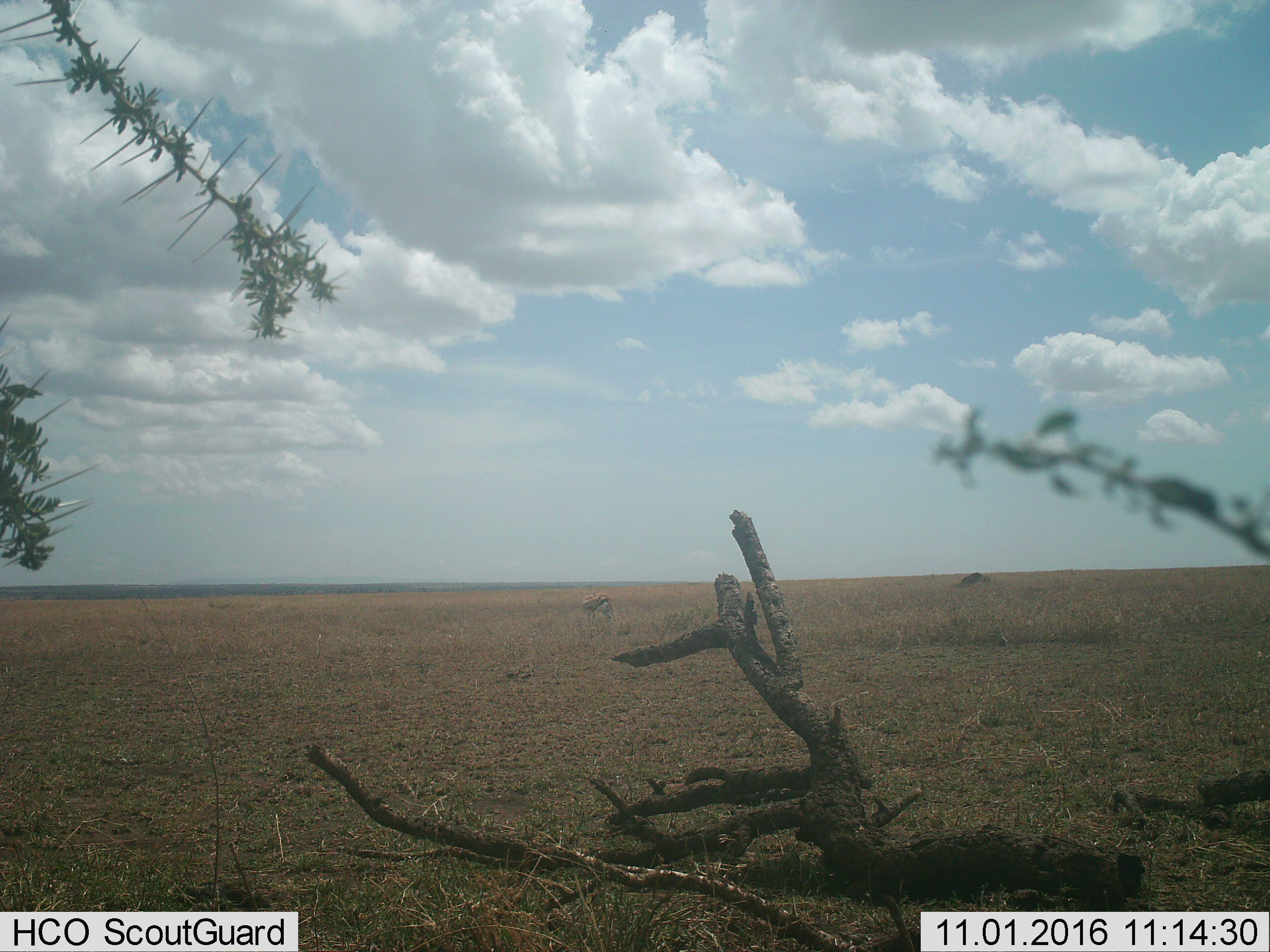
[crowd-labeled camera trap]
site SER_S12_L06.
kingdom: Animalia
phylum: Chordata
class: Mammalia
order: Artiodactyla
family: Bovidae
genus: Eudorcas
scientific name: Eudorcas thomsonii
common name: thomson's gazelle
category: gazellethomsons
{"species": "gazellethomsons (thomson's gazelle) (Eudorcas thomsonii)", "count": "1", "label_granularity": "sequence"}